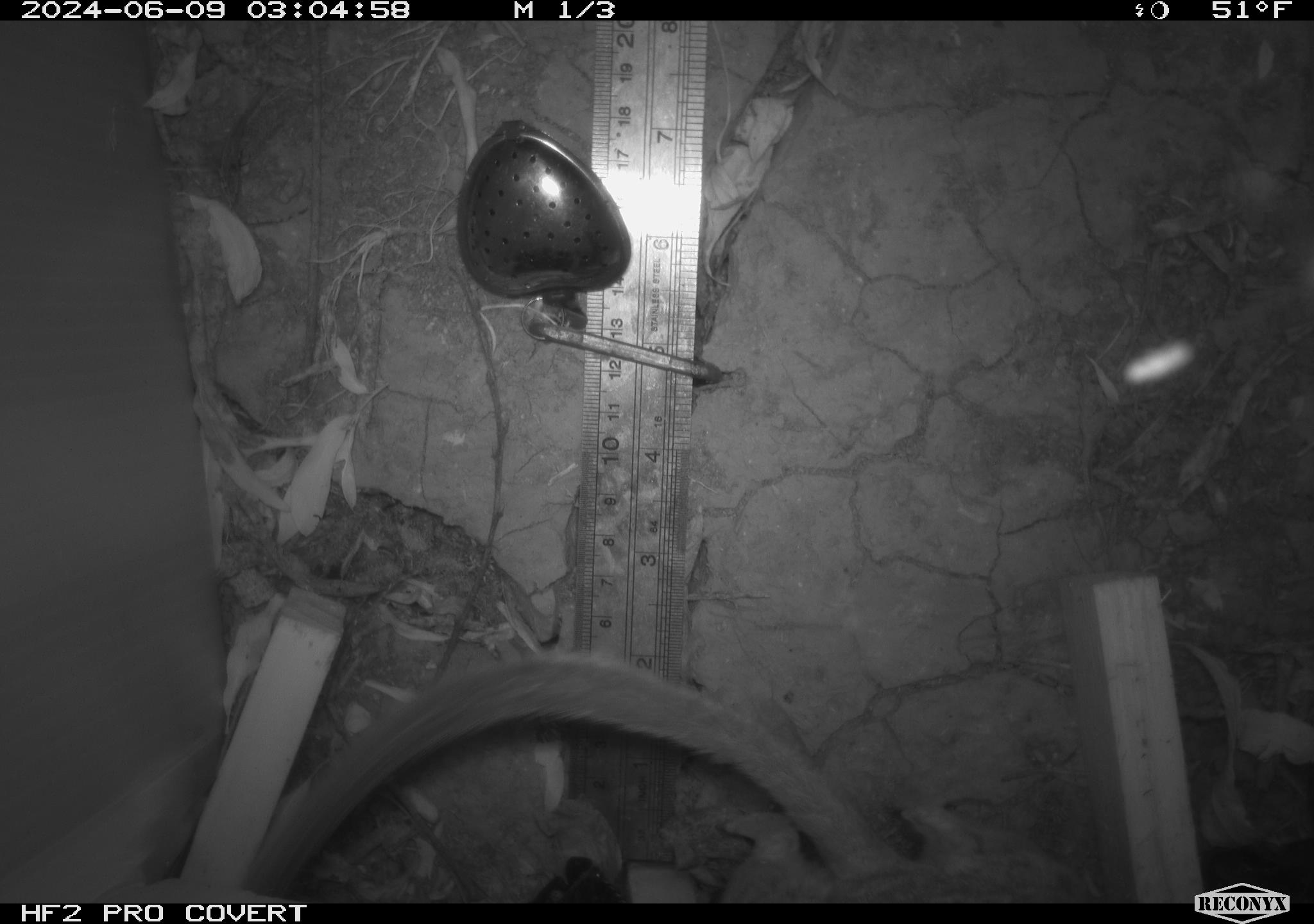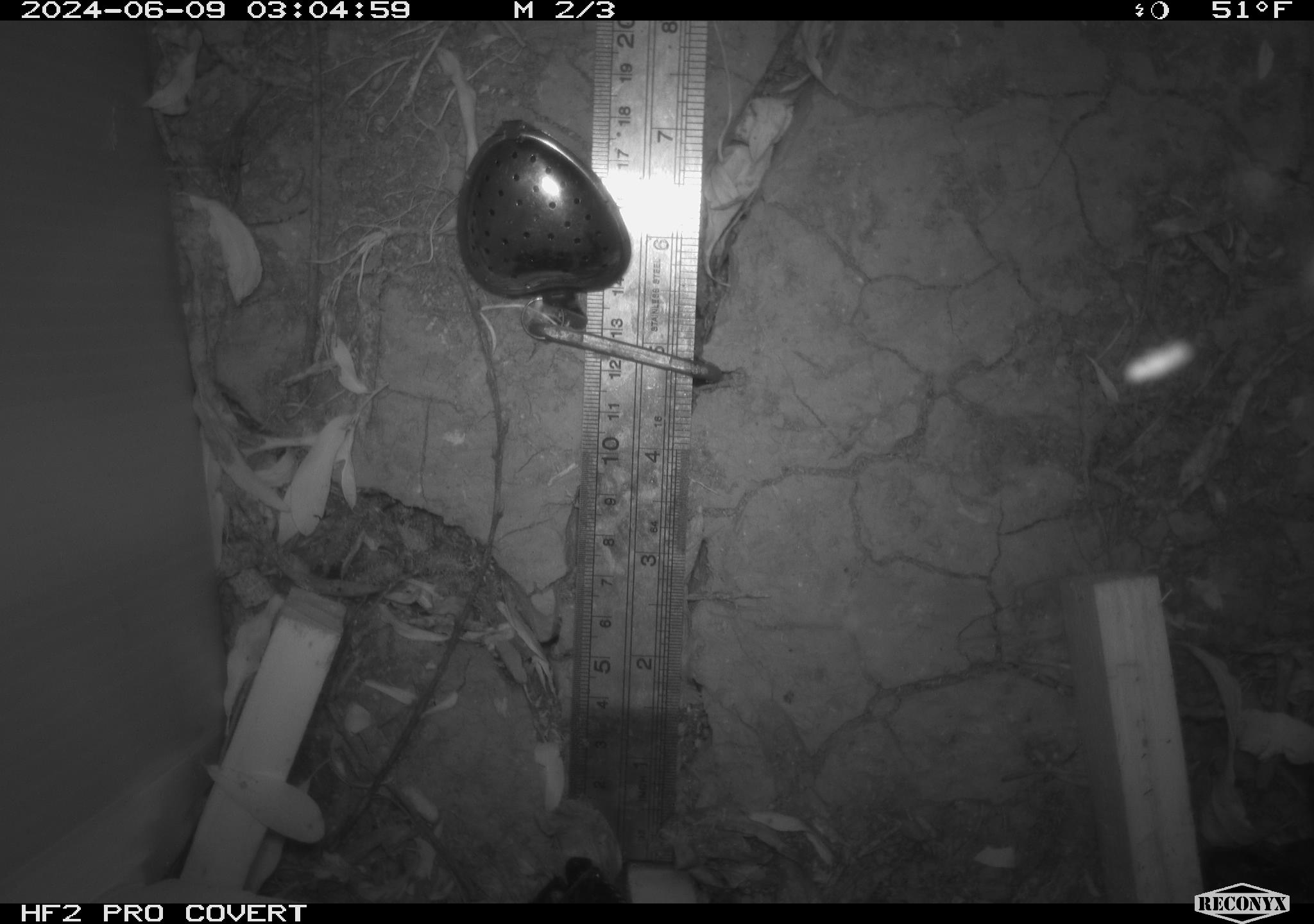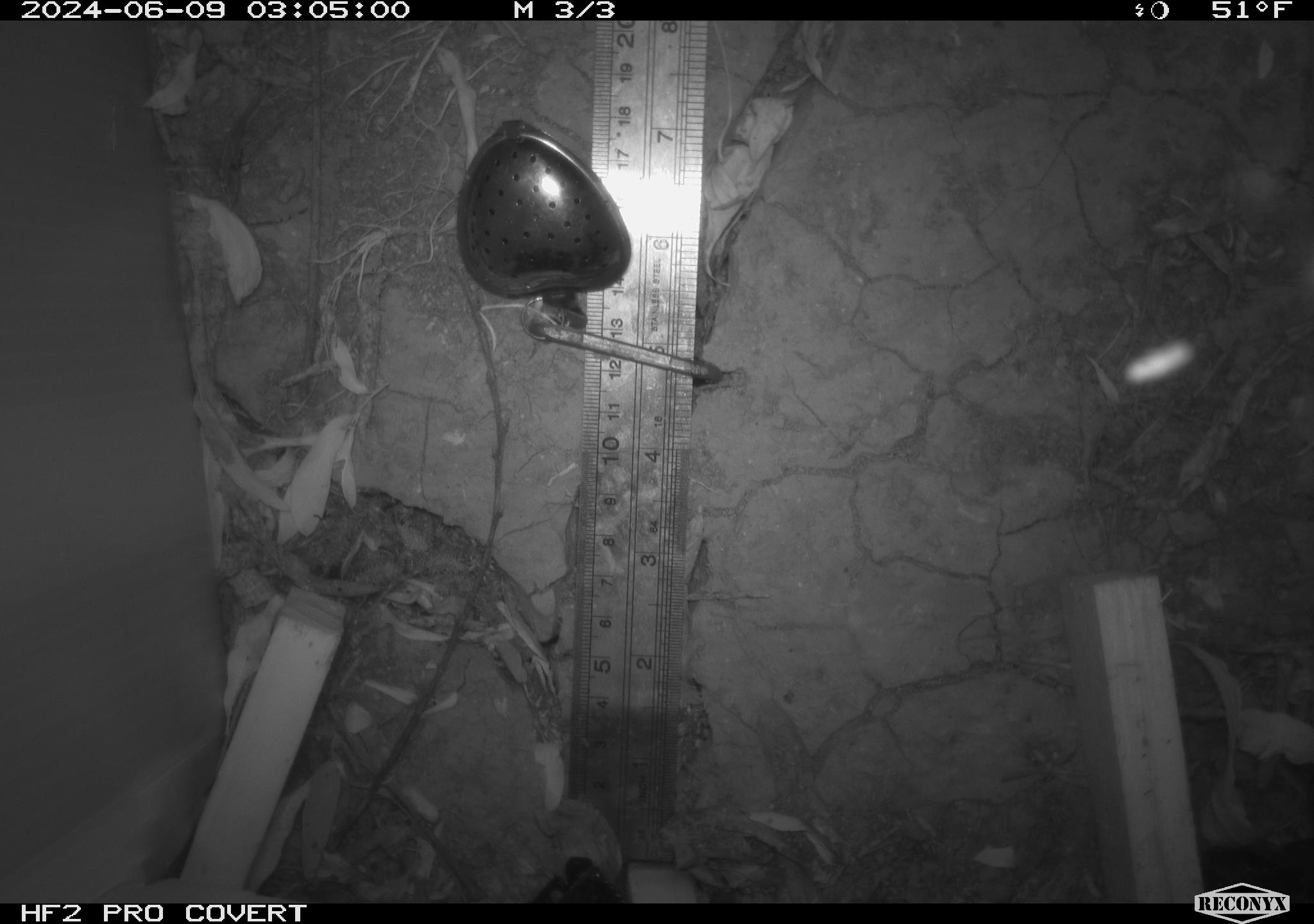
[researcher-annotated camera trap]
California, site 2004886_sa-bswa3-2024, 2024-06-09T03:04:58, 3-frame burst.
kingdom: Animalia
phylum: Chordata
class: Mammalia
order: Rodentia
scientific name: Rodentia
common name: woodrat or rat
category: woodrat or rat species